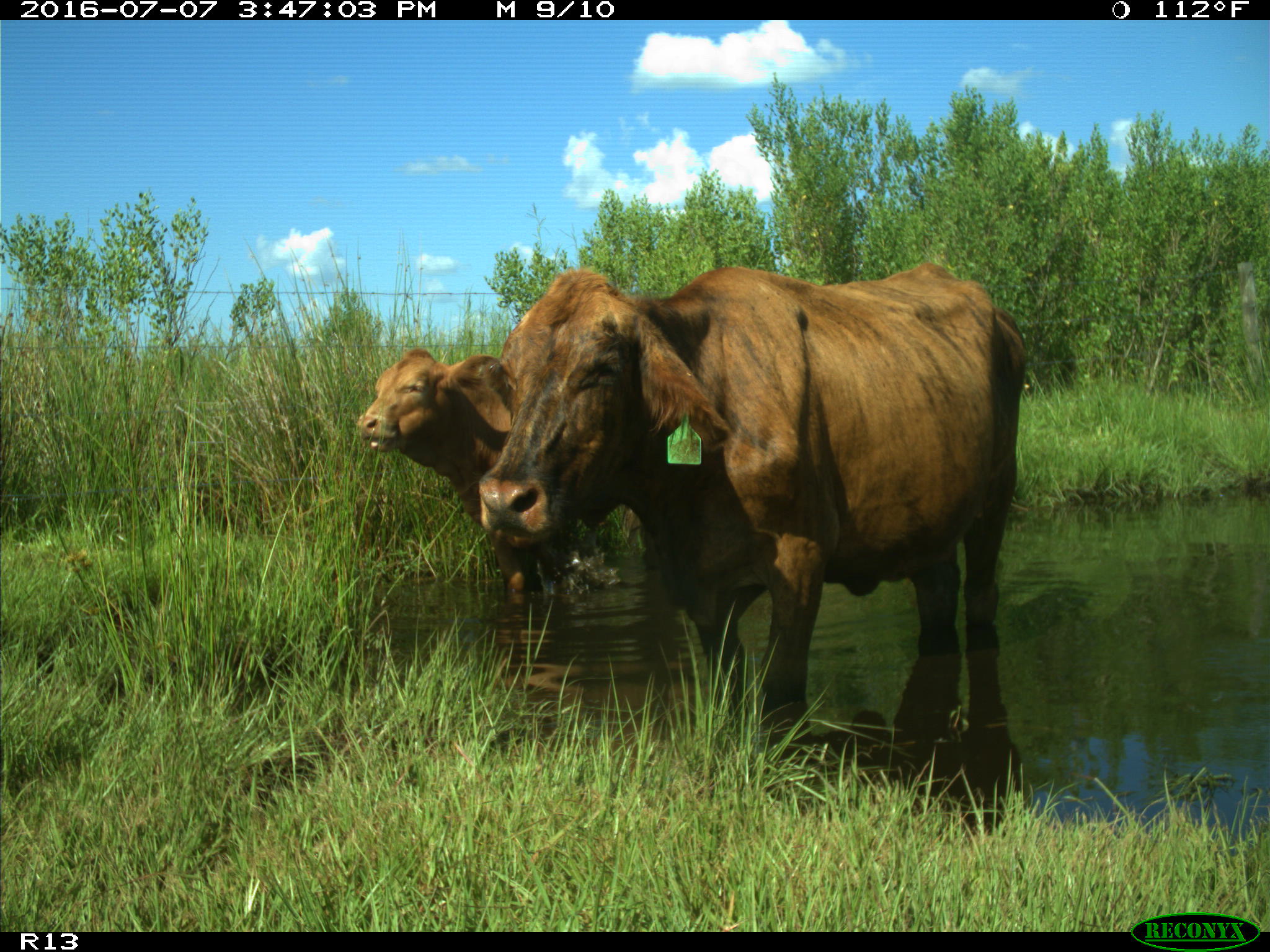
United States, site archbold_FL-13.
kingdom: Animalia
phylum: Chordata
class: Mammalia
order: Artiodactyla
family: Bovidae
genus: Bos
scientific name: Bos taurus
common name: domestic cow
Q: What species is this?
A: Bos taurus (domestic cow).